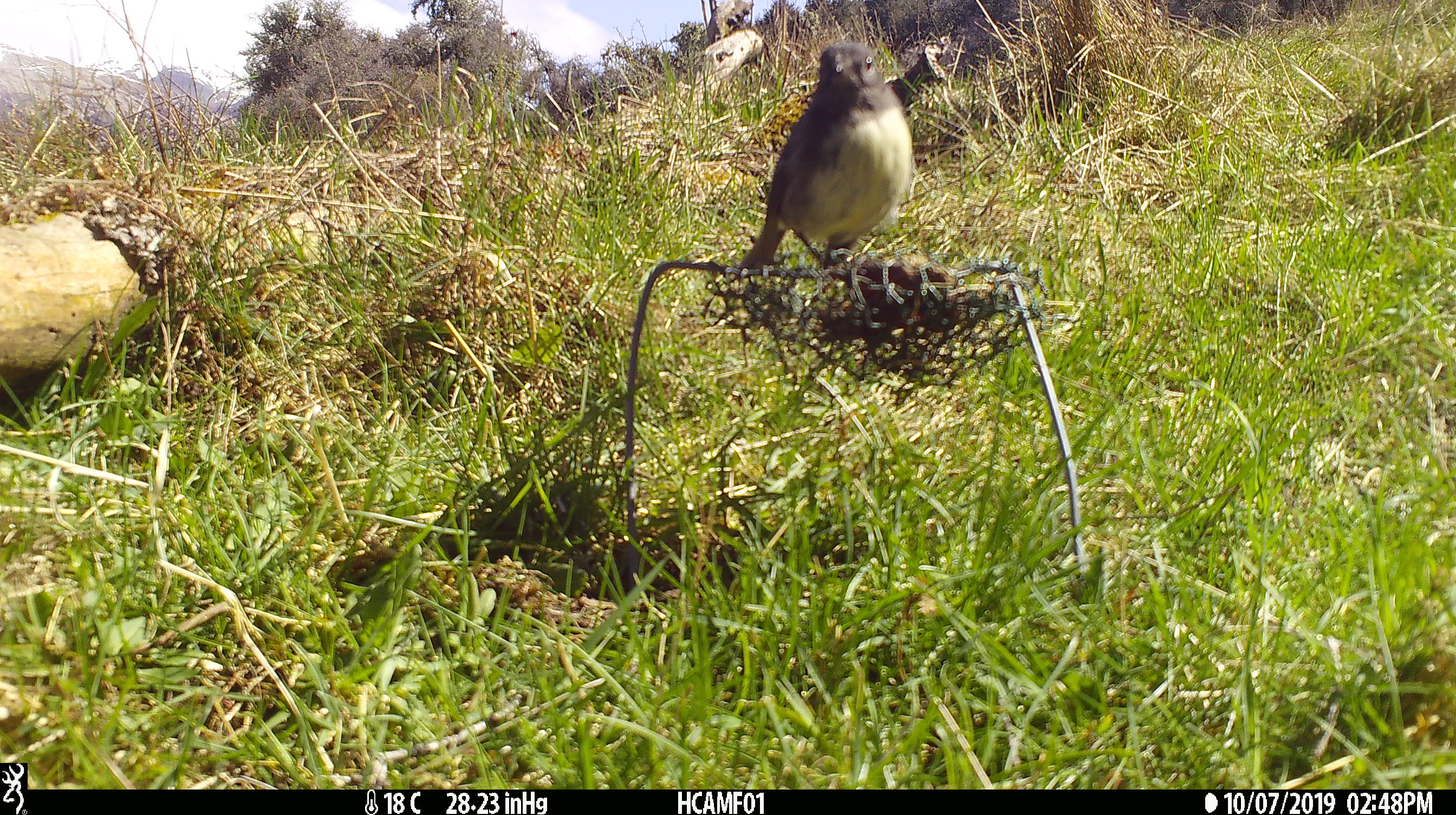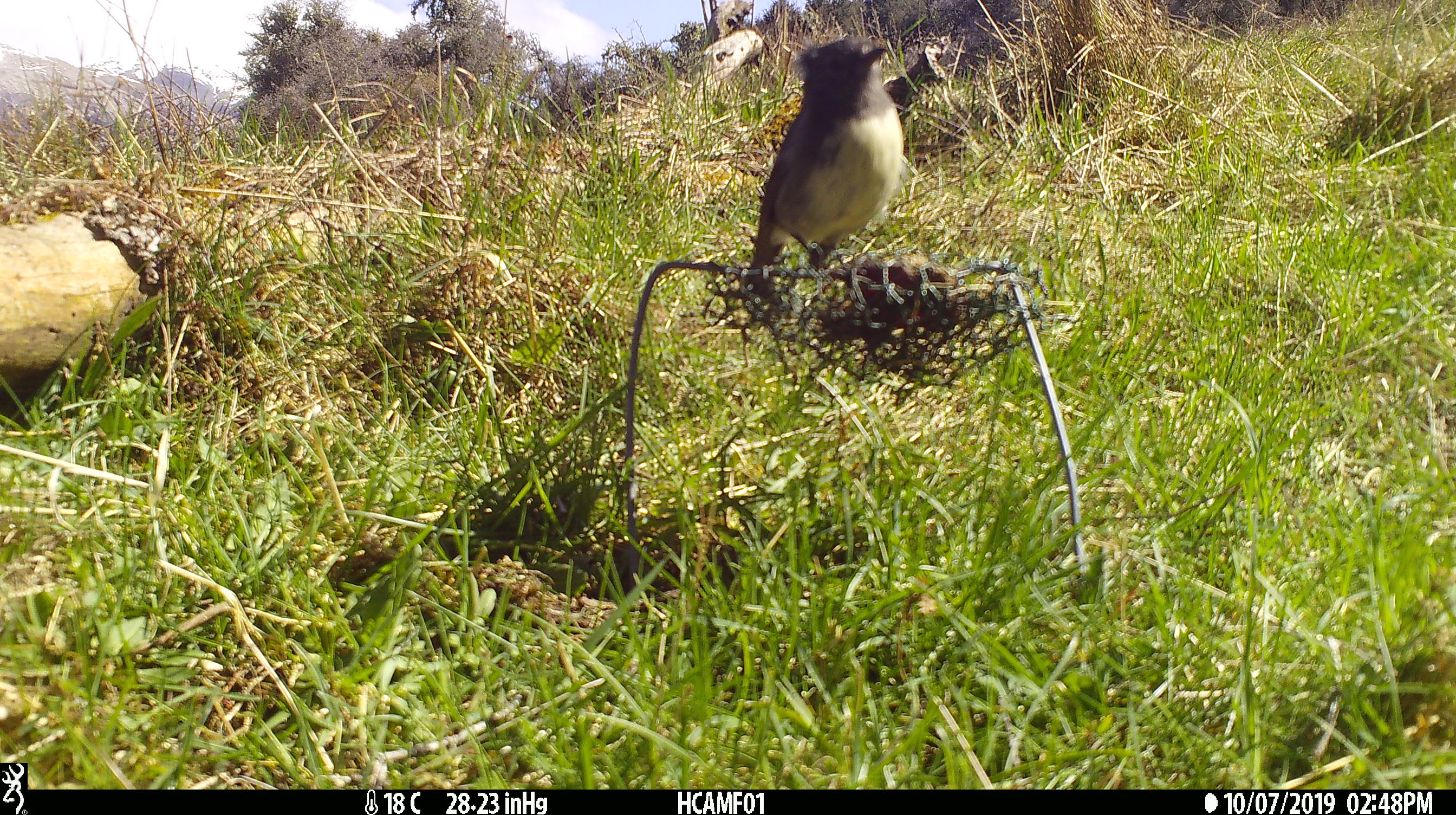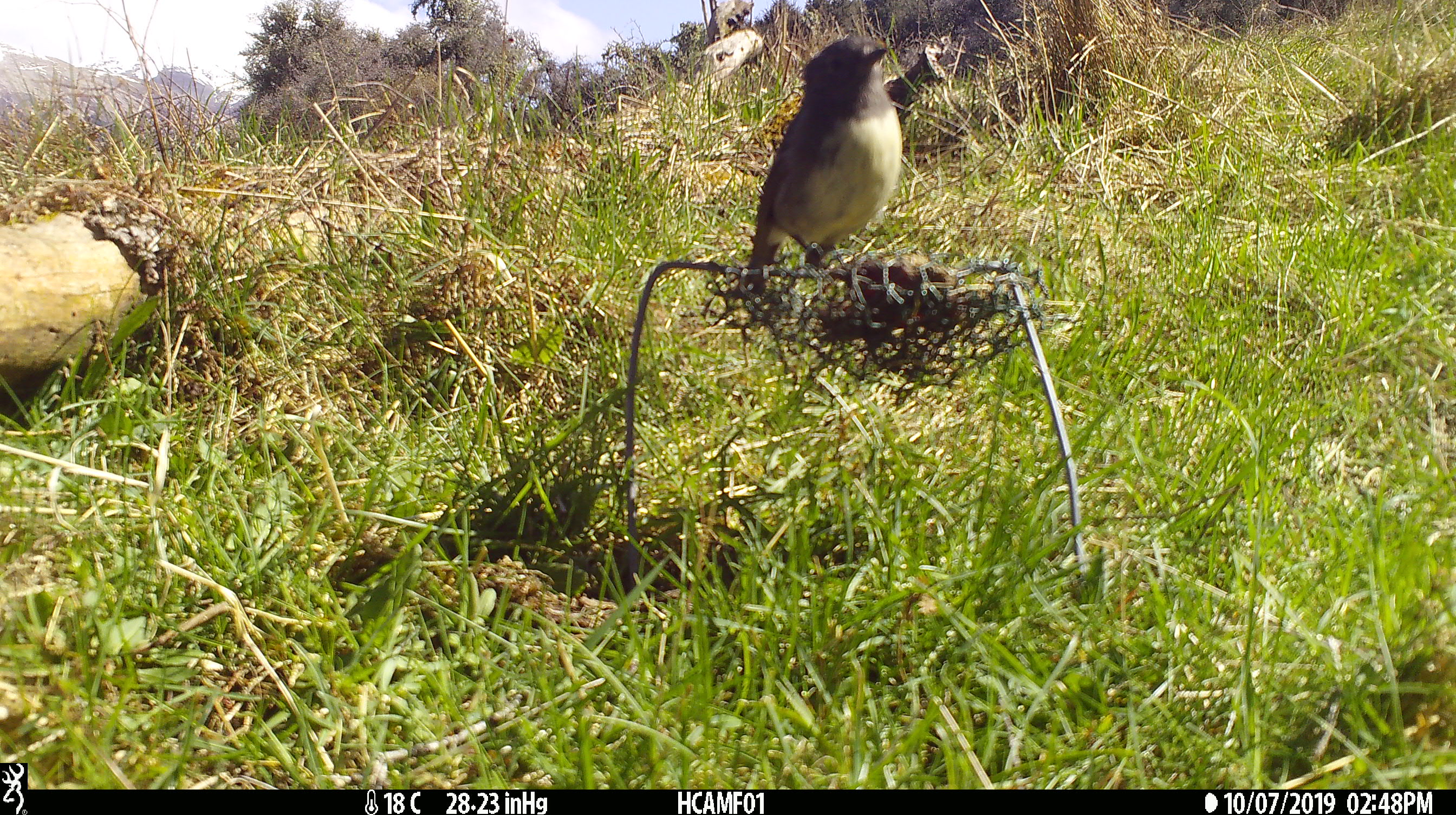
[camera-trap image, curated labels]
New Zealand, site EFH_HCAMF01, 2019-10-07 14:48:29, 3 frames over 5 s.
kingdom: Animalia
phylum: Chordata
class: Aves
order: Passeriformes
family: Petroicidae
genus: Petroica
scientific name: Petroica australis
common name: new zealand robin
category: robin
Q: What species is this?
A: Robin (new zealand robin) (Petroica australis).